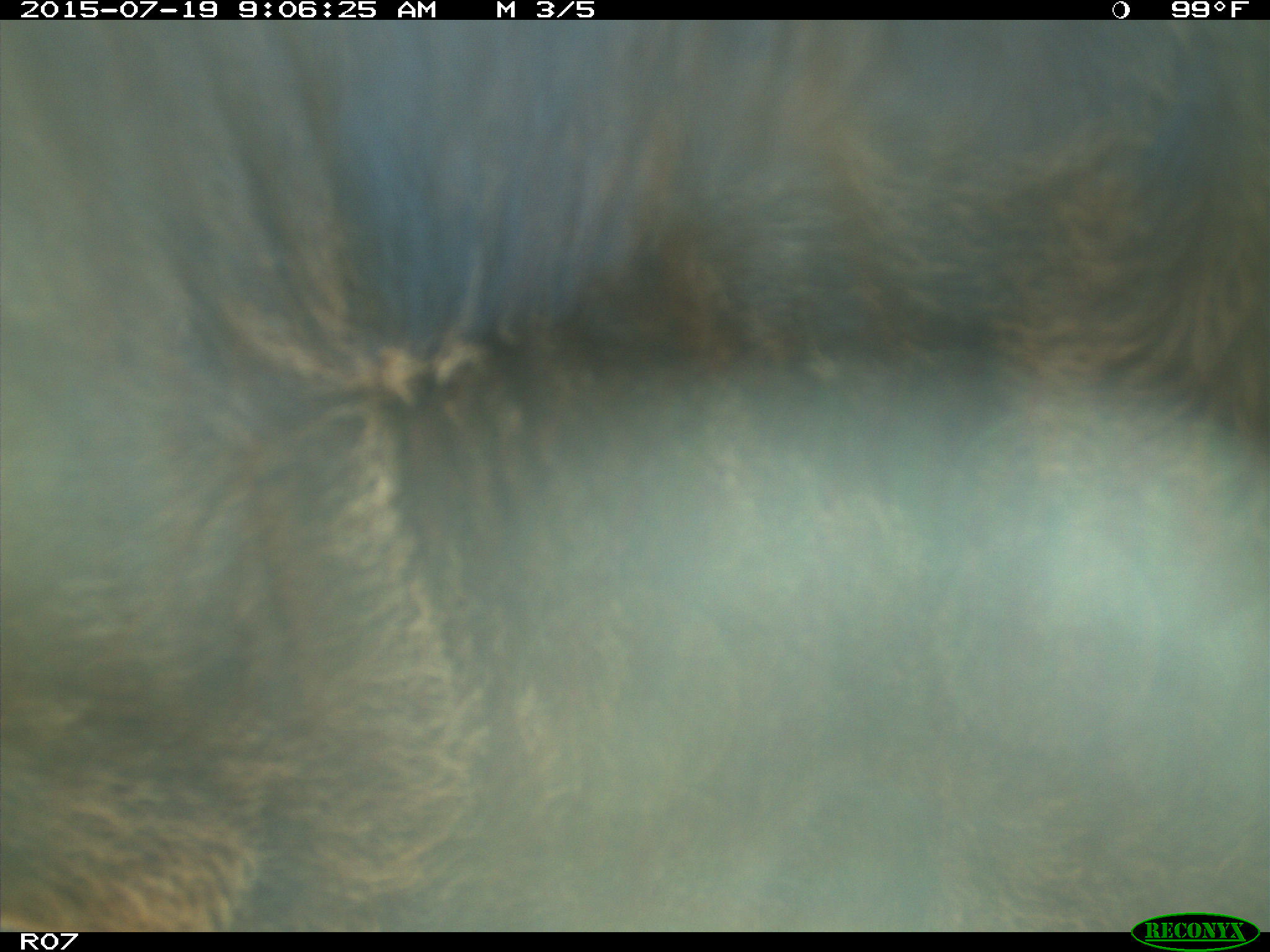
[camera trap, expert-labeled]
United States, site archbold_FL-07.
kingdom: Animalia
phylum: Chordata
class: Mammalia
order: Artiodactyla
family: Bovidae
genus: Bos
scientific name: Bos taurus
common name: domestic cow